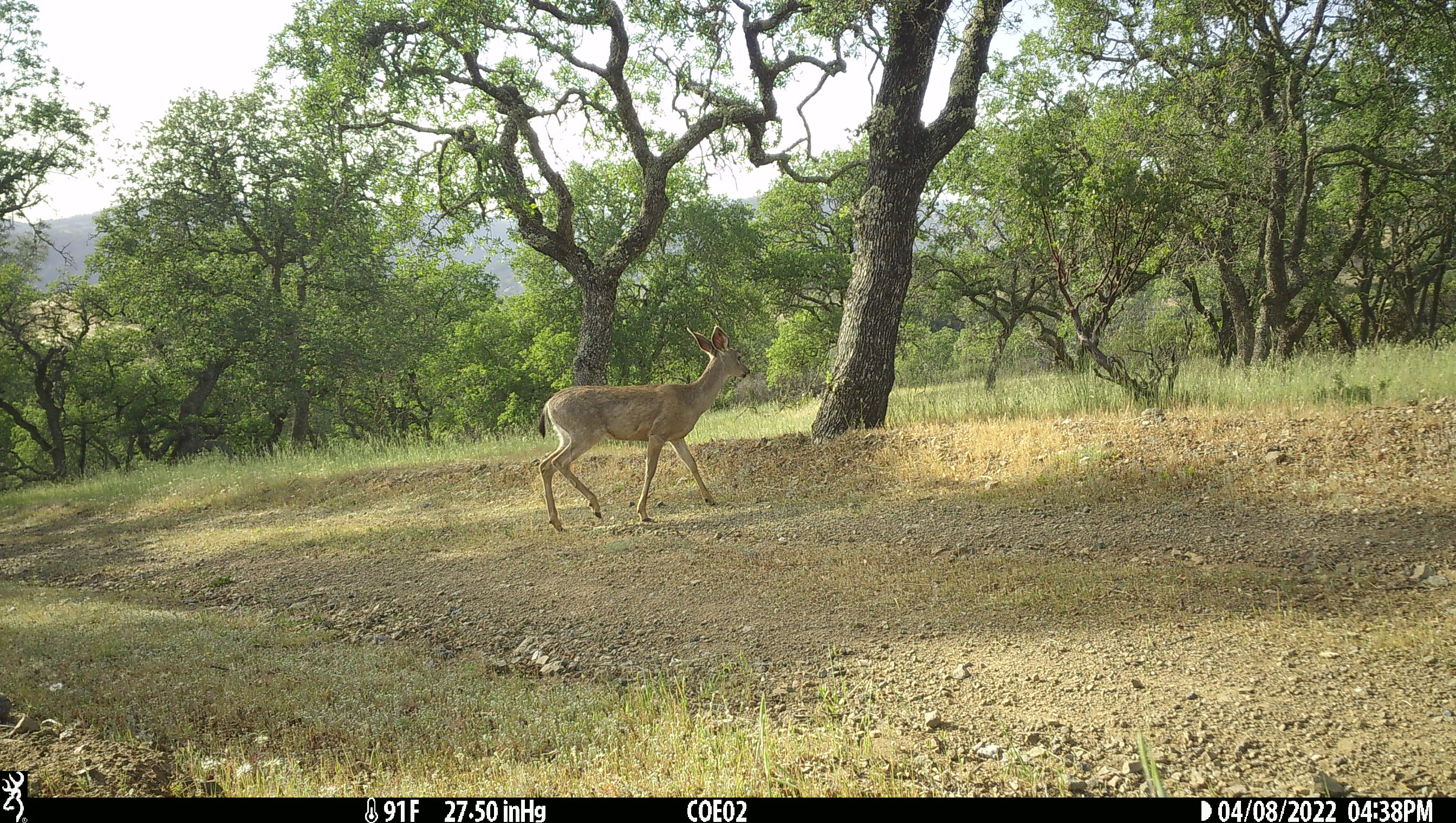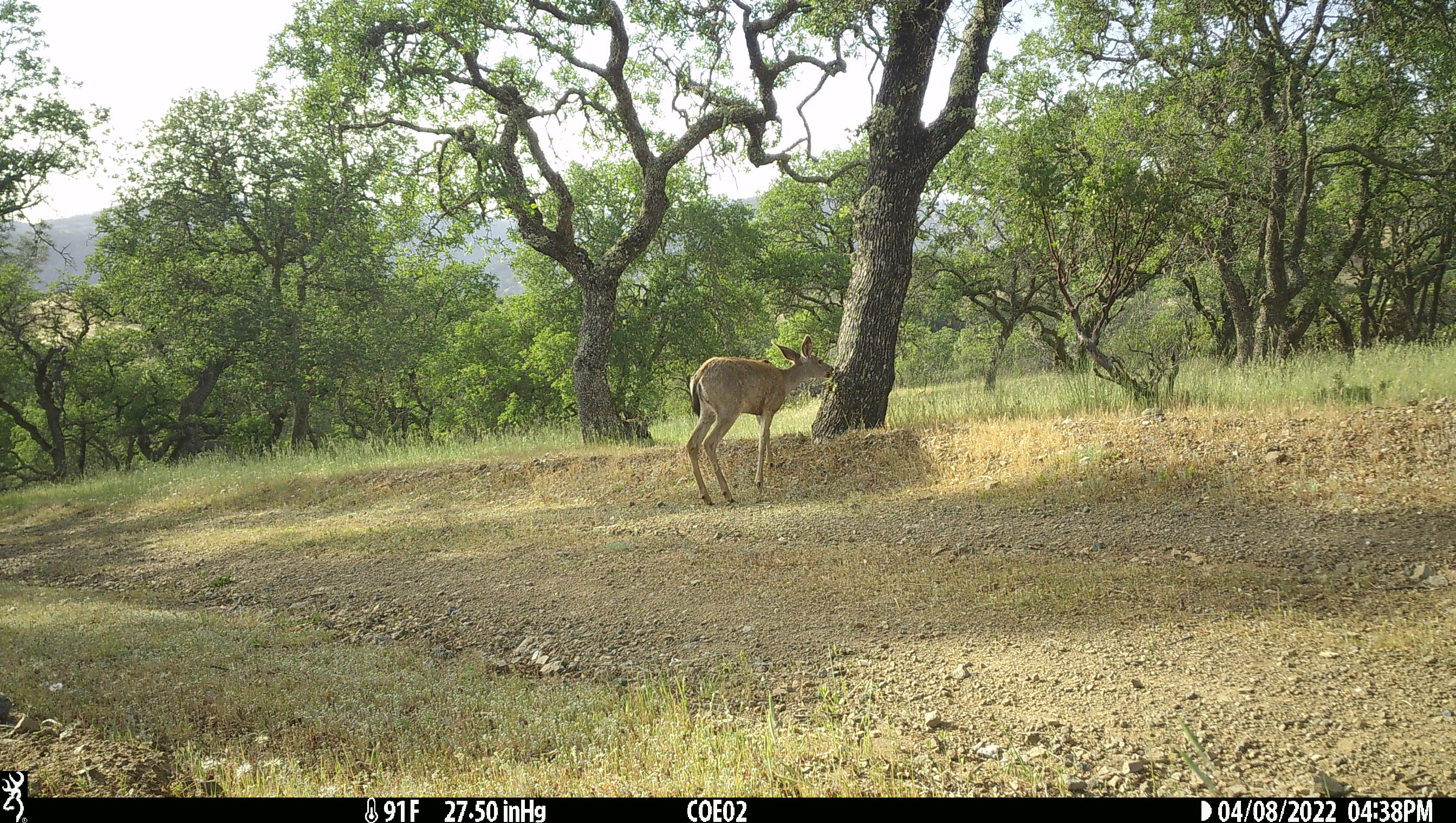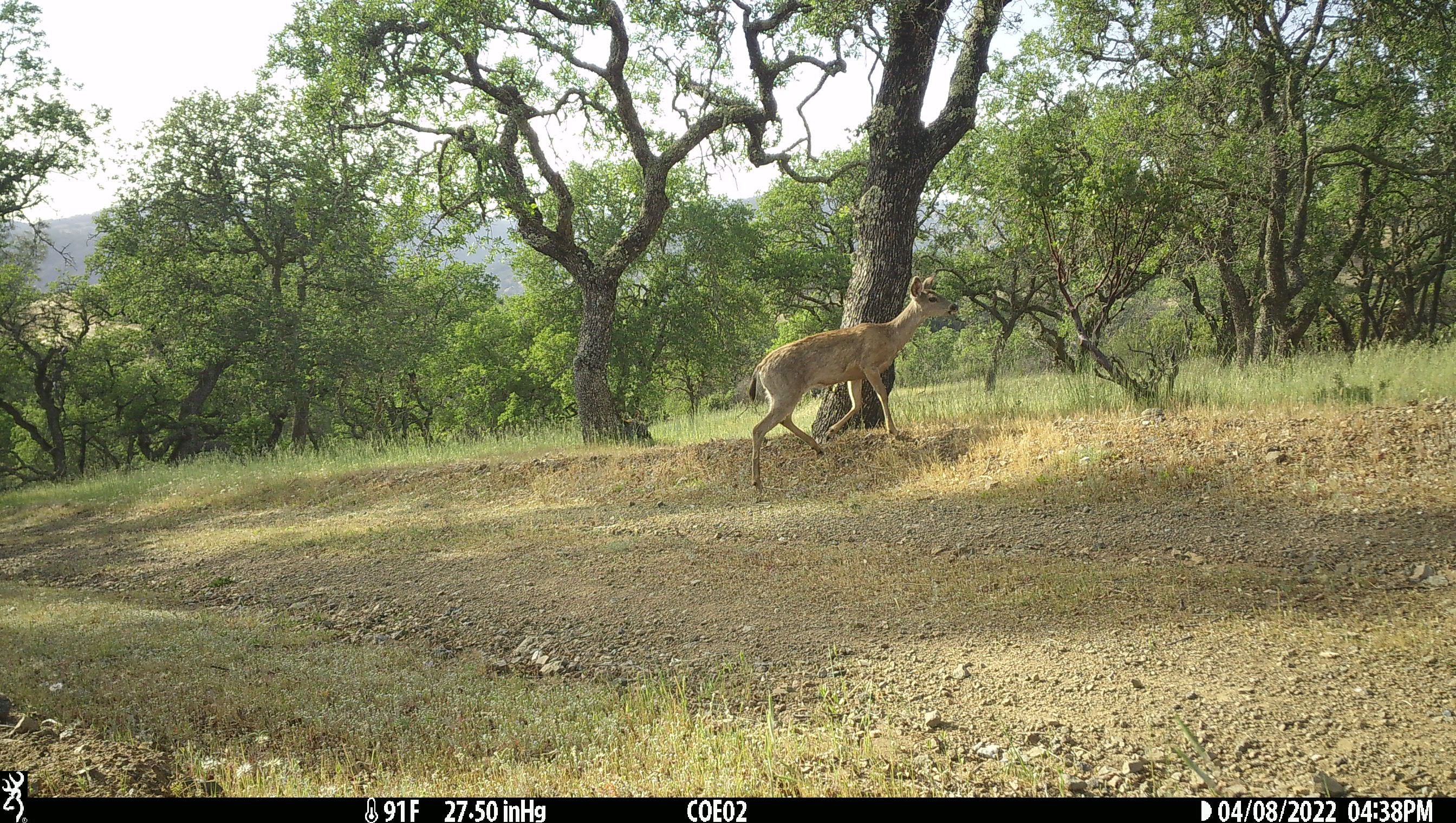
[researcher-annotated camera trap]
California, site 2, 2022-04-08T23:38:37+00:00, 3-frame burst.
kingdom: Animalia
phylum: Chordata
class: Mammalia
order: Artiodactyla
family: Cervidae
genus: Odocoileus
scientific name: Odocoileus hemionus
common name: mule deer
Mule deer (Odocoileus hemionus).